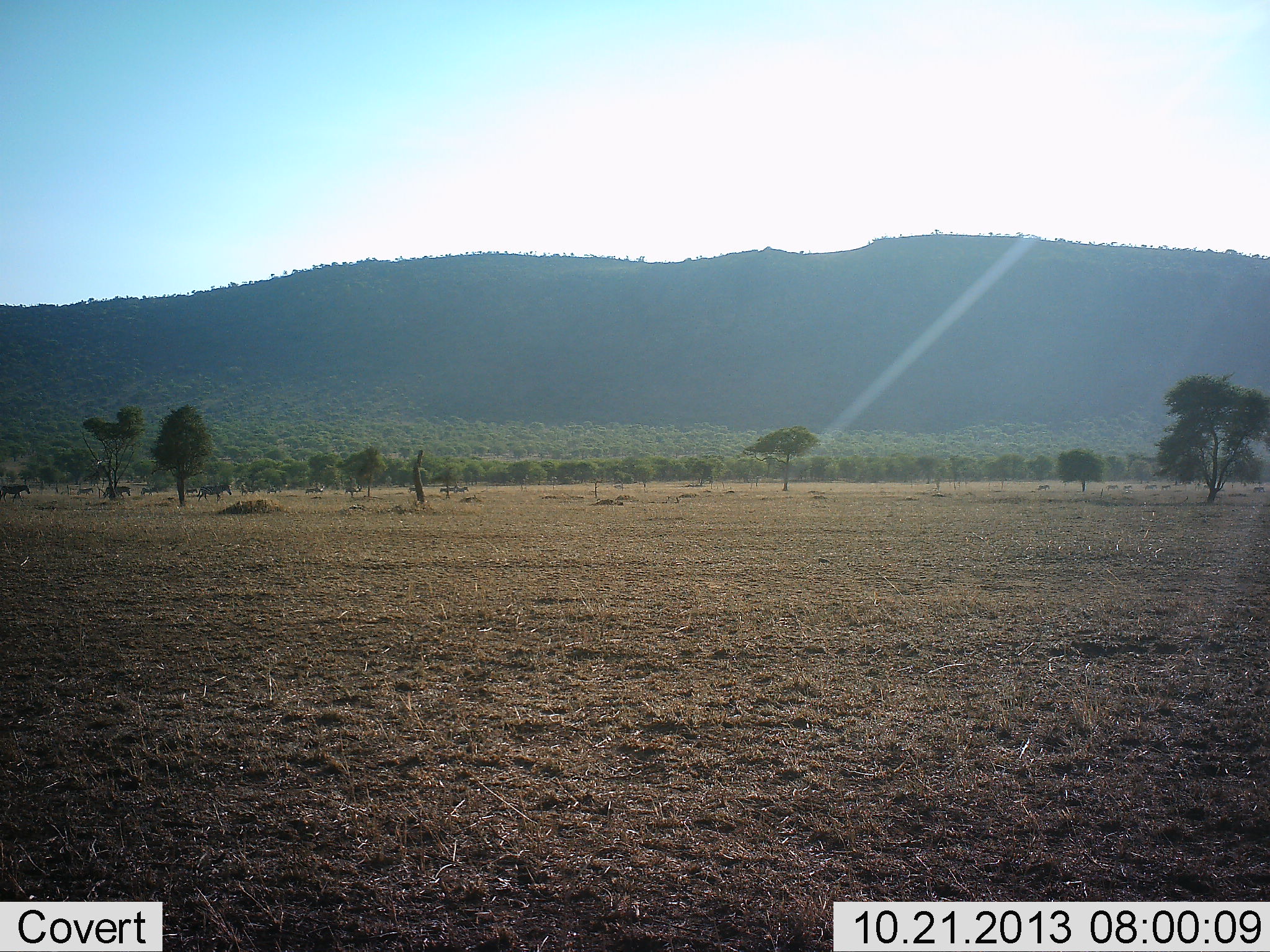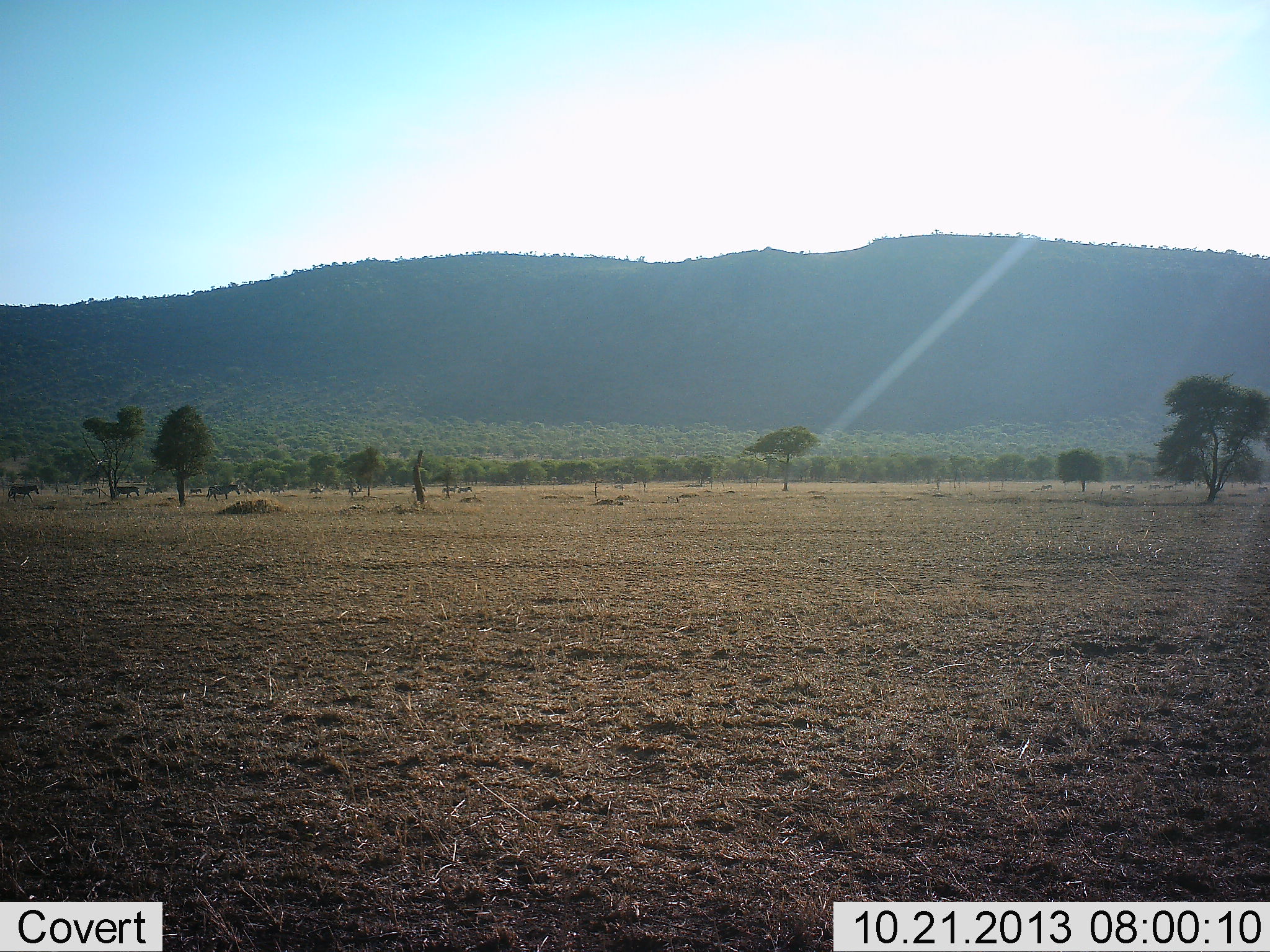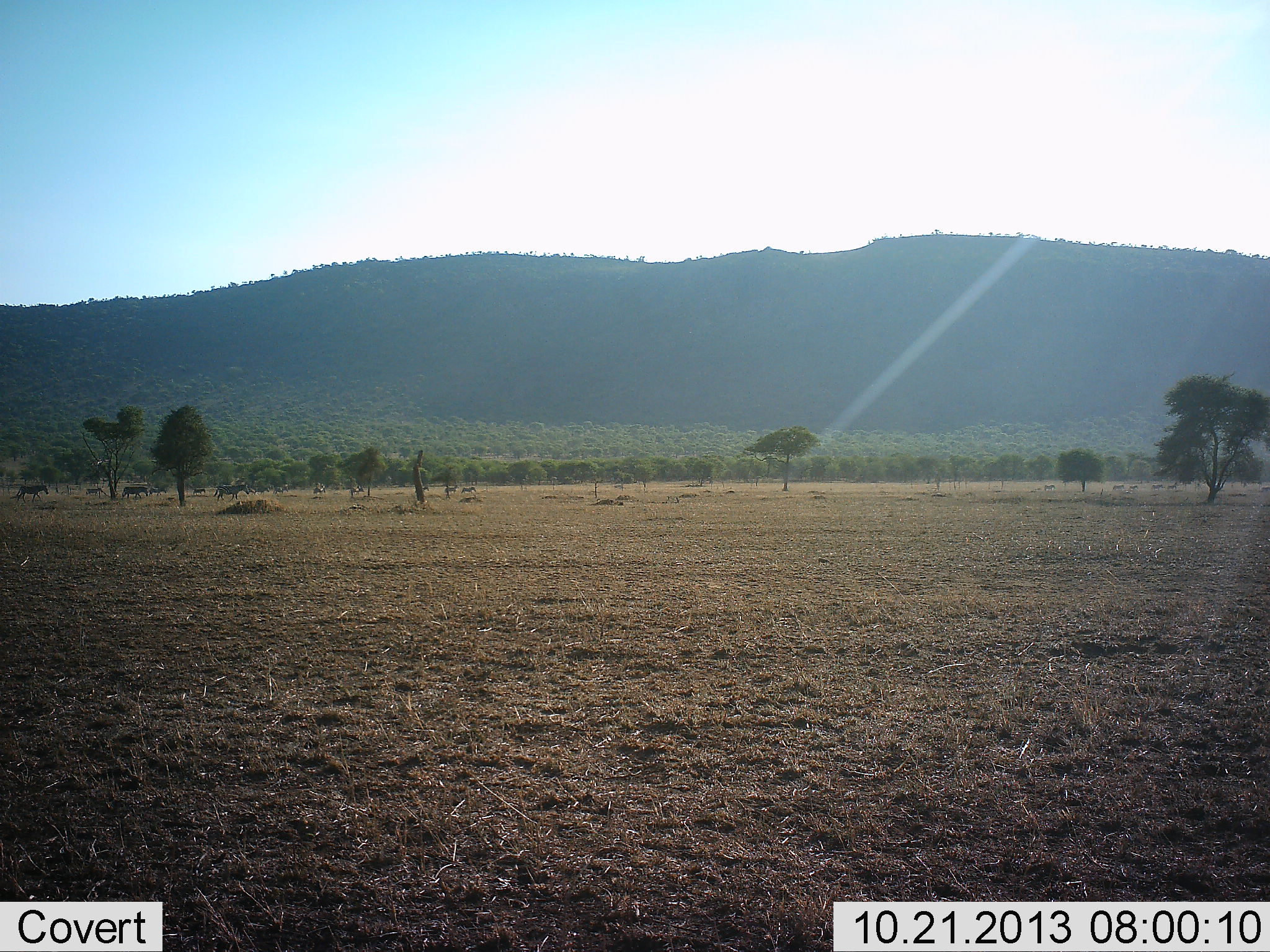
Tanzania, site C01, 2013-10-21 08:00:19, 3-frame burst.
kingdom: Animalia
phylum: Chordata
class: Mammalia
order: Perissodactyla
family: Equidae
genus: Equus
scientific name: Equus quagga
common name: plains zebra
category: zebra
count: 11-50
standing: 0%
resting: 0%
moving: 100%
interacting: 0%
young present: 0%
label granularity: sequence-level